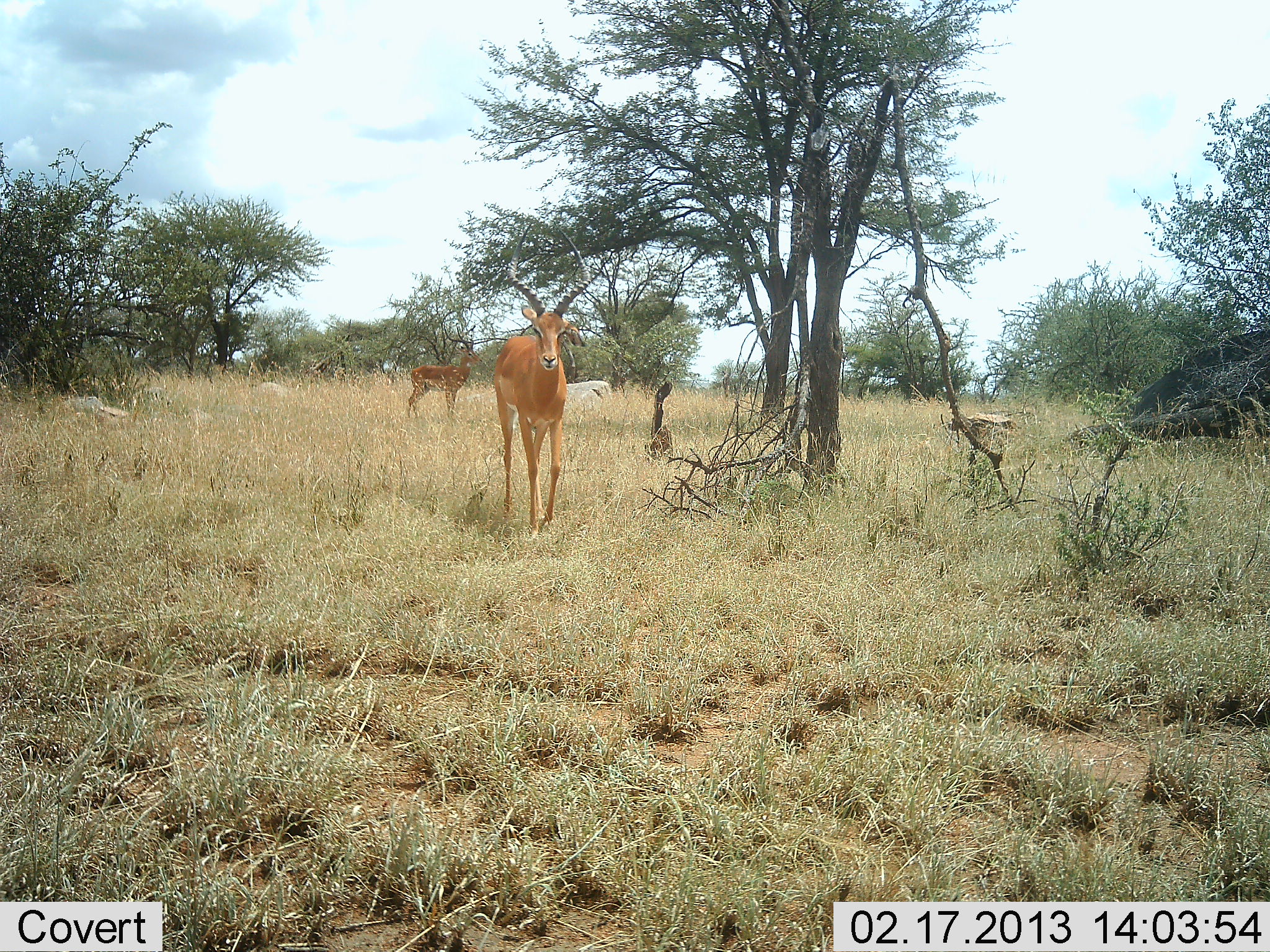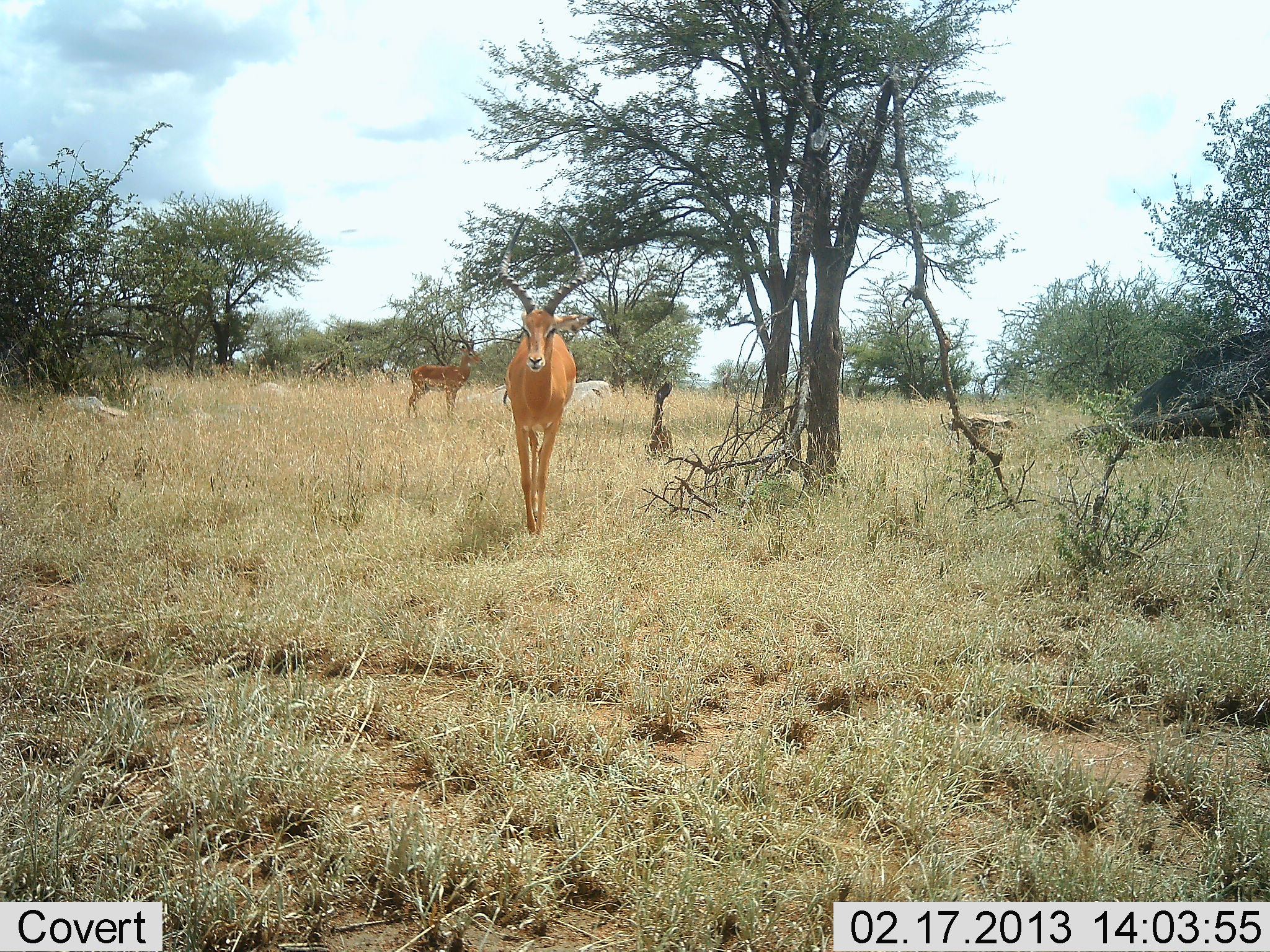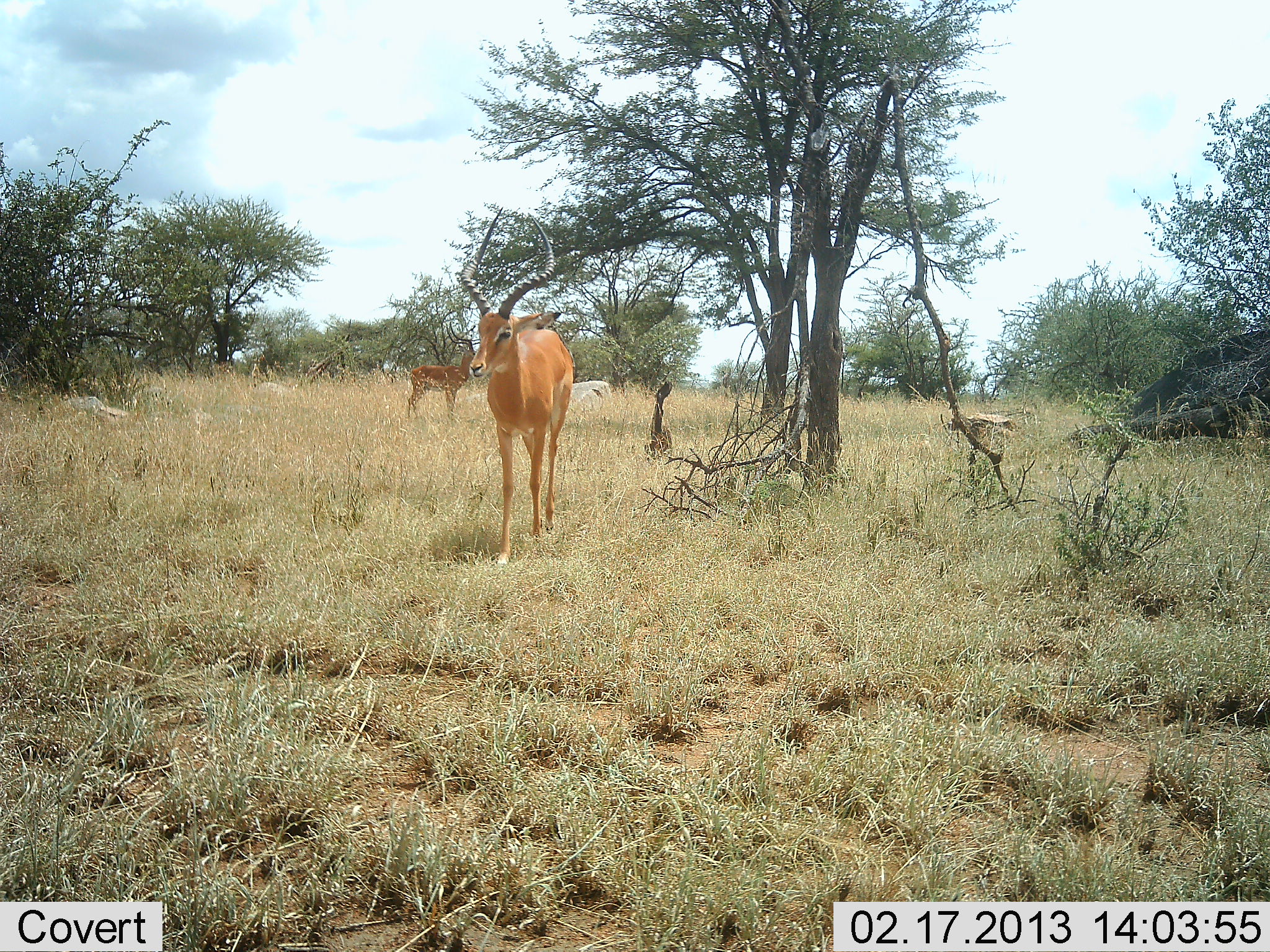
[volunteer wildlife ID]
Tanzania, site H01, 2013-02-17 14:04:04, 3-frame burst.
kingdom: Animalia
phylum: Chordata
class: Mammalia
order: Artiodactyla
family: Bovidae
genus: Aepyceros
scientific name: Aepyceros melampus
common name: impala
Impala (Aepyceros melampus), count 2. Behavior (volunteer vote fractions): standing 72%, resting 0%, moving 94%, interacting 0%. Young present (vote fraction): 0%. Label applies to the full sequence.